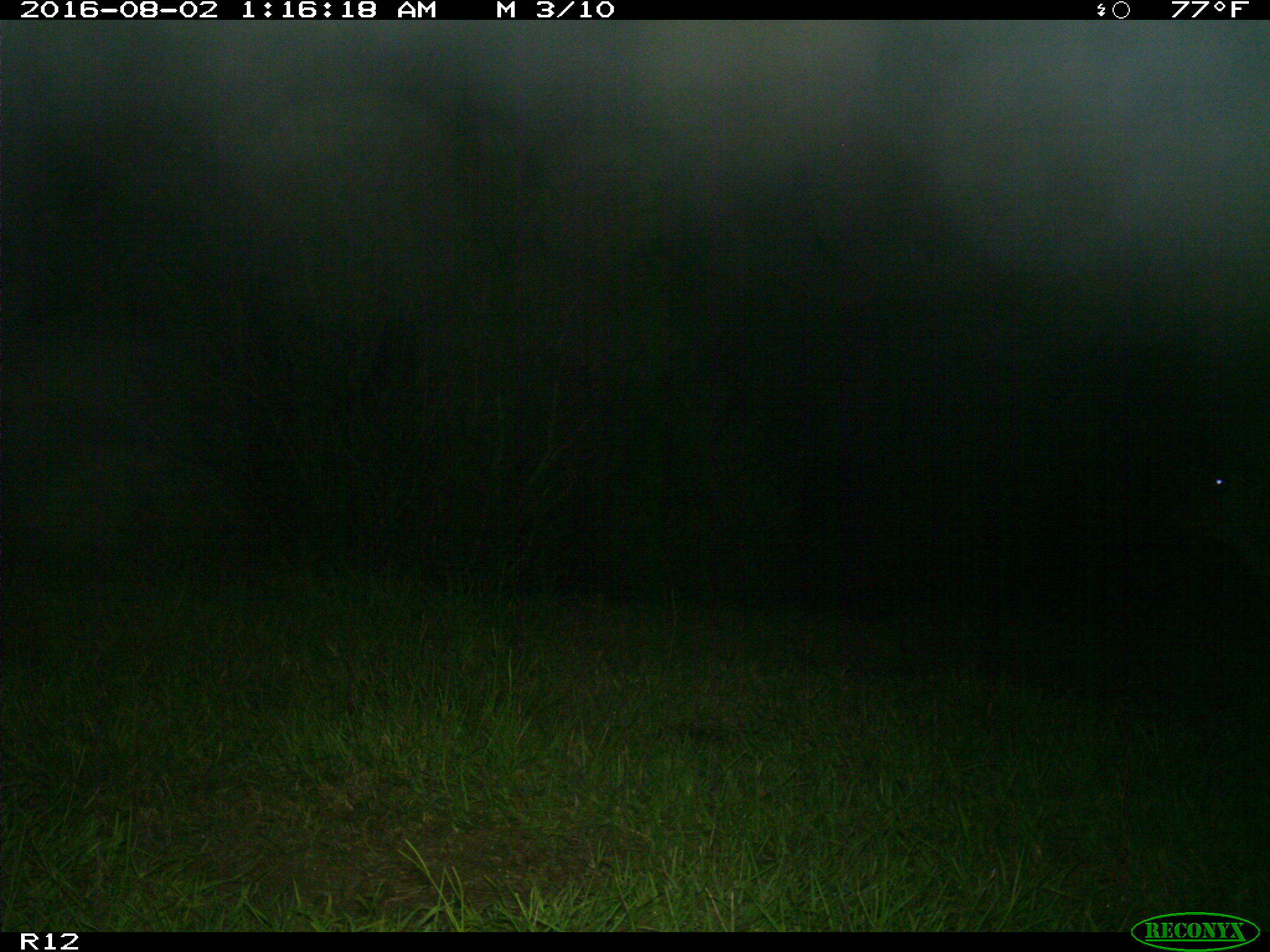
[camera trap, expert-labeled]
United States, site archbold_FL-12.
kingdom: Animalia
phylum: Chordata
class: Mammalia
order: Artiodactyla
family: Bovidae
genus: Bos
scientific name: Bos taurus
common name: domestic cow